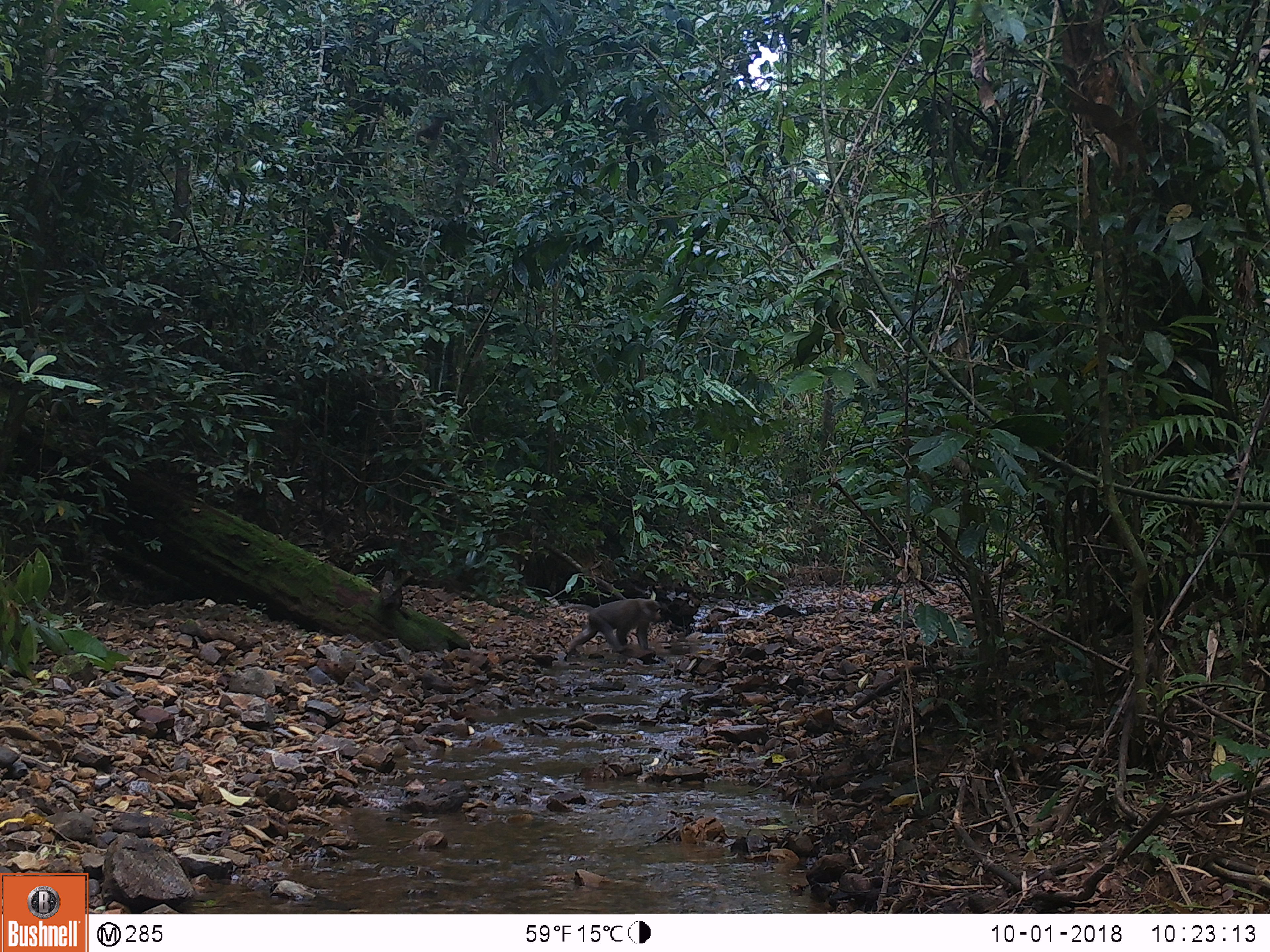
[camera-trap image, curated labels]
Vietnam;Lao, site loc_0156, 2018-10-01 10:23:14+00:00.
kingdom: Animalia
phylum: Chordata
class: Mammalia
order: Primates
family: Cercopithecidae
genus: Macaca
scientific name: Macaca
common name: macaques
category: assam or rhesus macaque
Assam or rhesus macaque (macaques) (Macaca). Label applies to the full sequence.